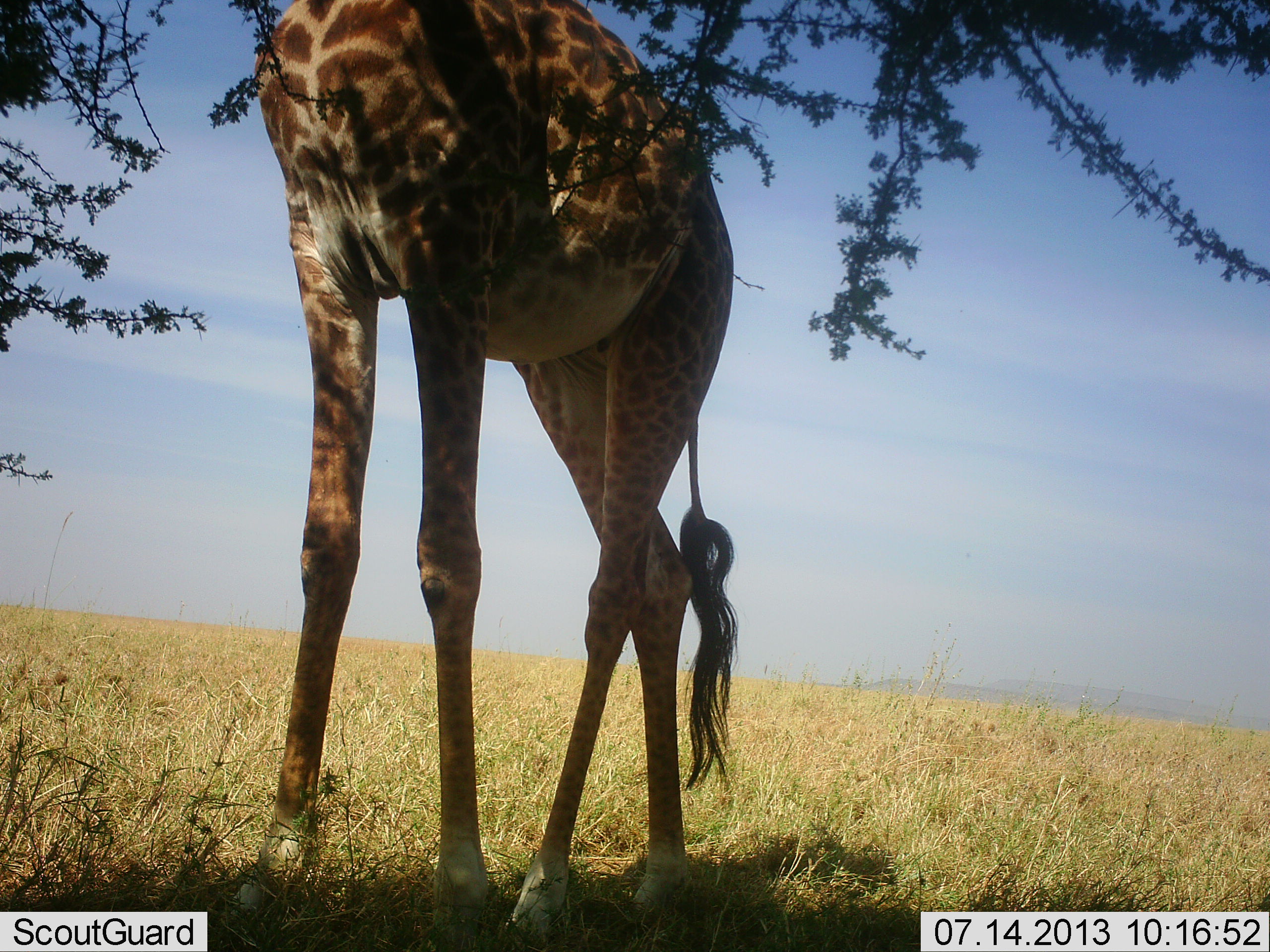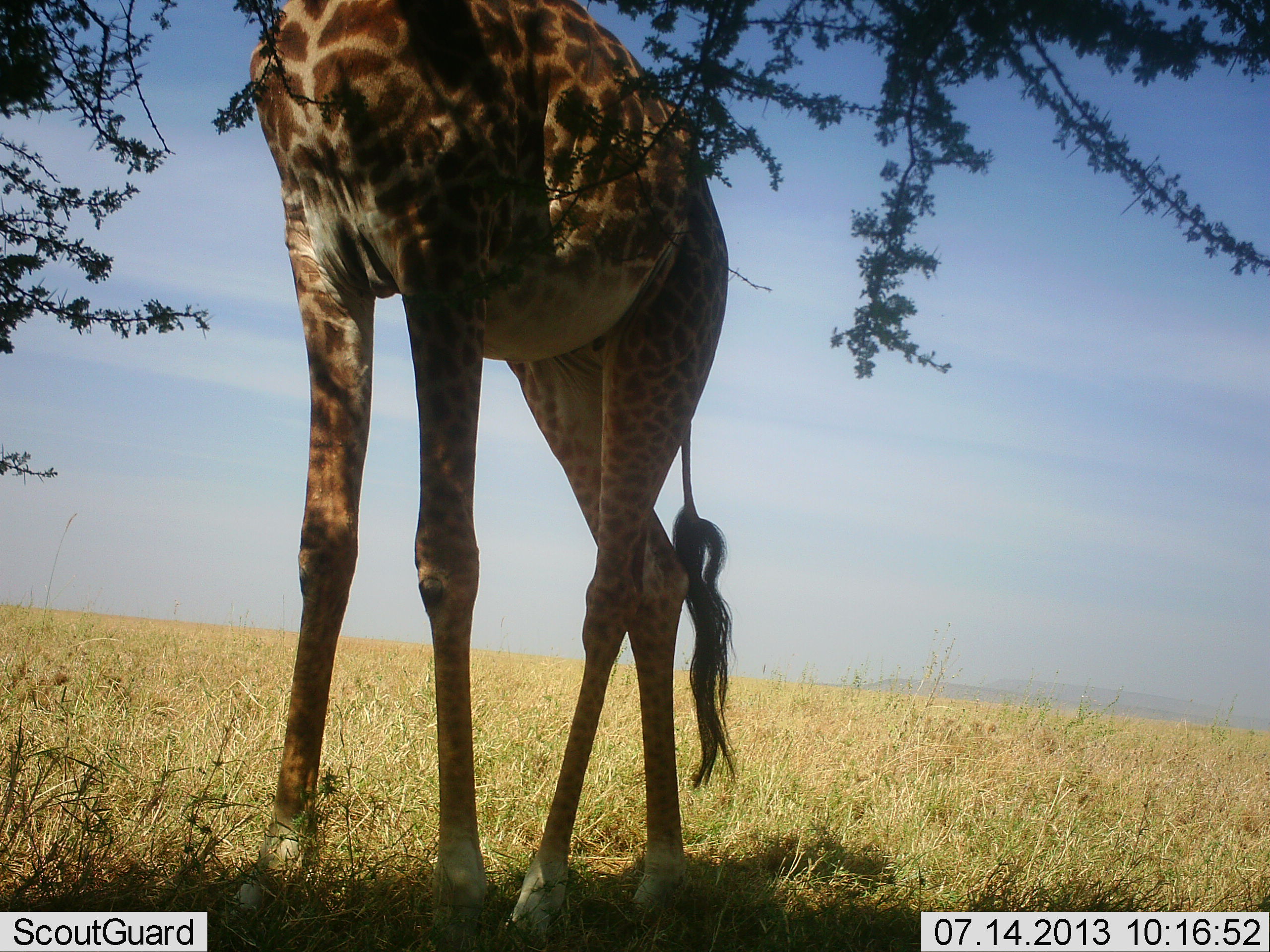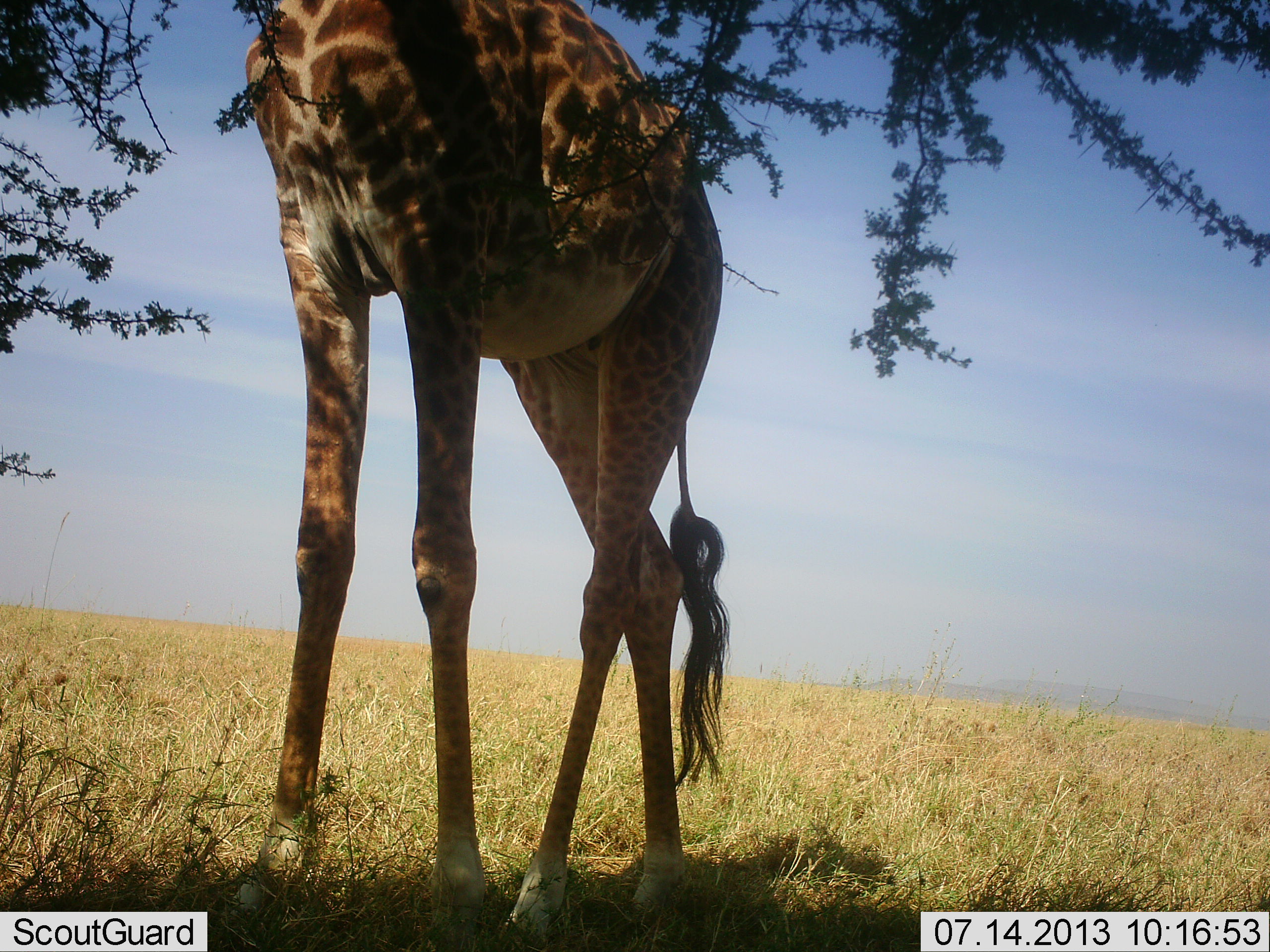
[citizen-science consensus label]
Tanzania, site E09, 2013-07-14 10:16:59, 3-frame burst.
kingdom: Animalia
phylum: Chordata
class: Mammalia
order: Artiodactyla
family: Giraffidae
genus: Giraffa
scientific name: Giraffa camelopardalis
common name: giraffe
Giraffe (Giraffa camelopardalis), count 1. Behavior (volunteer vote fractions): standing 72%, resting 0%, moving 0%, interacting 0%. Young present (vote fraction): 0%. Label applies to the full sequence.